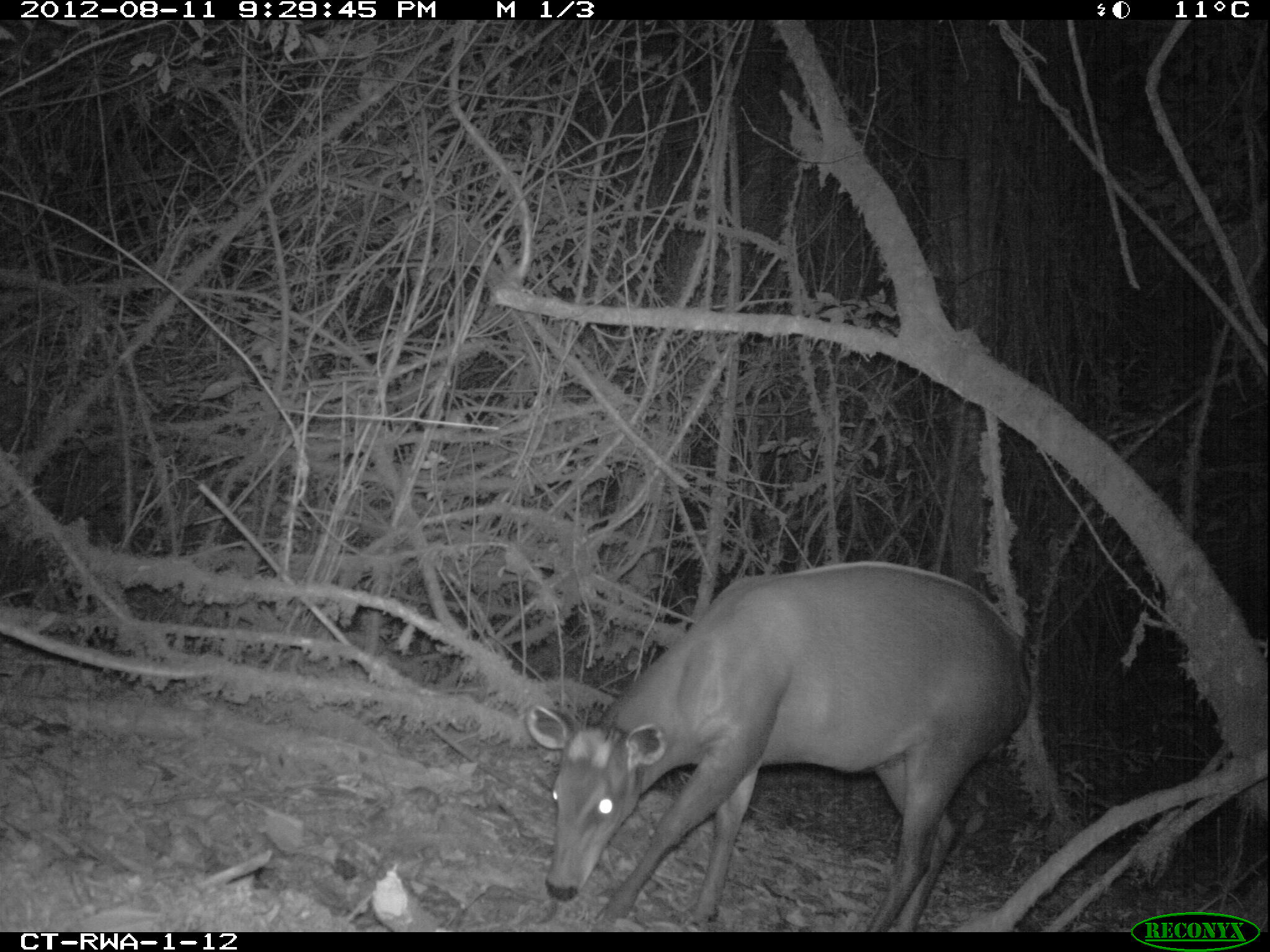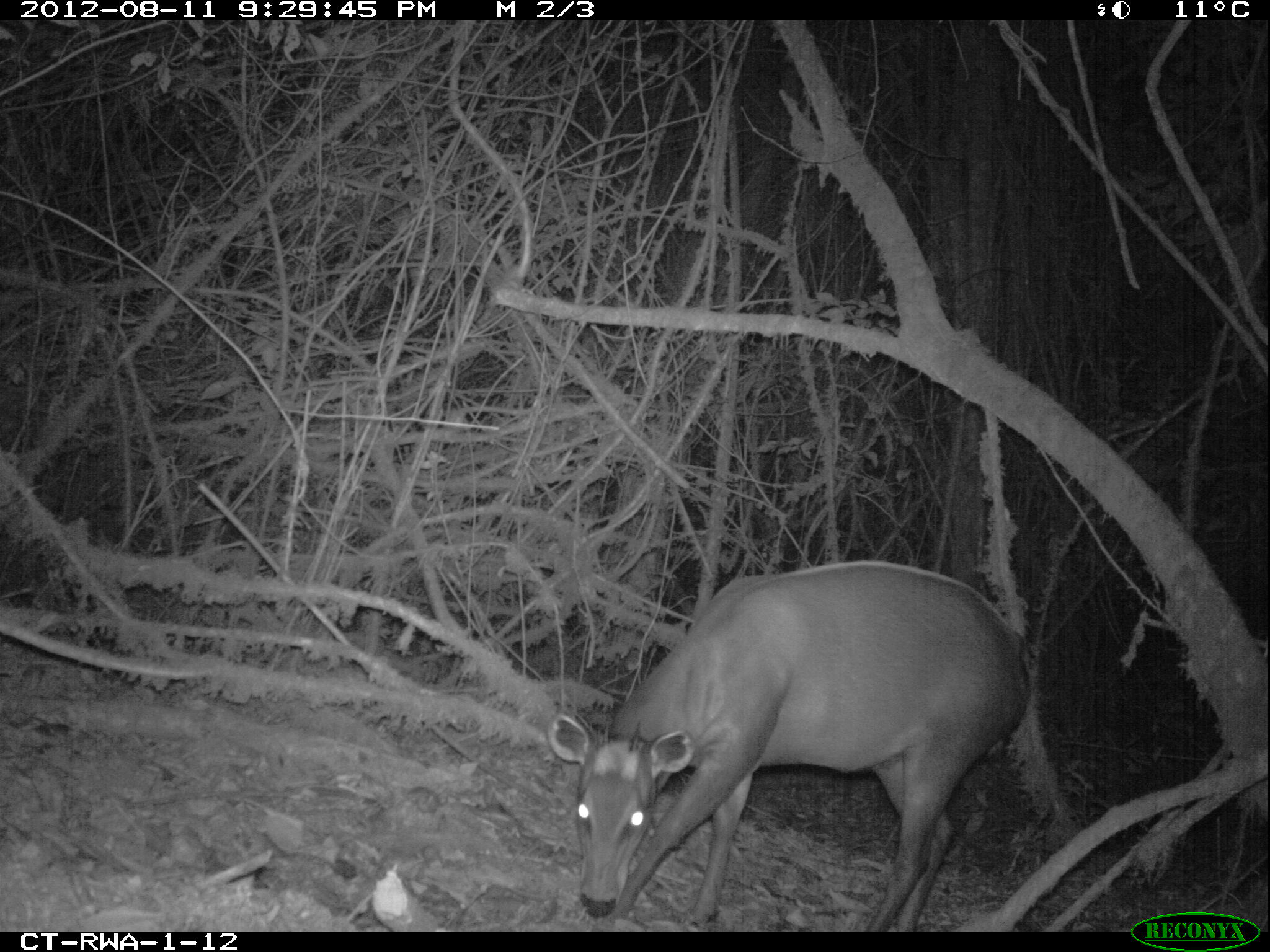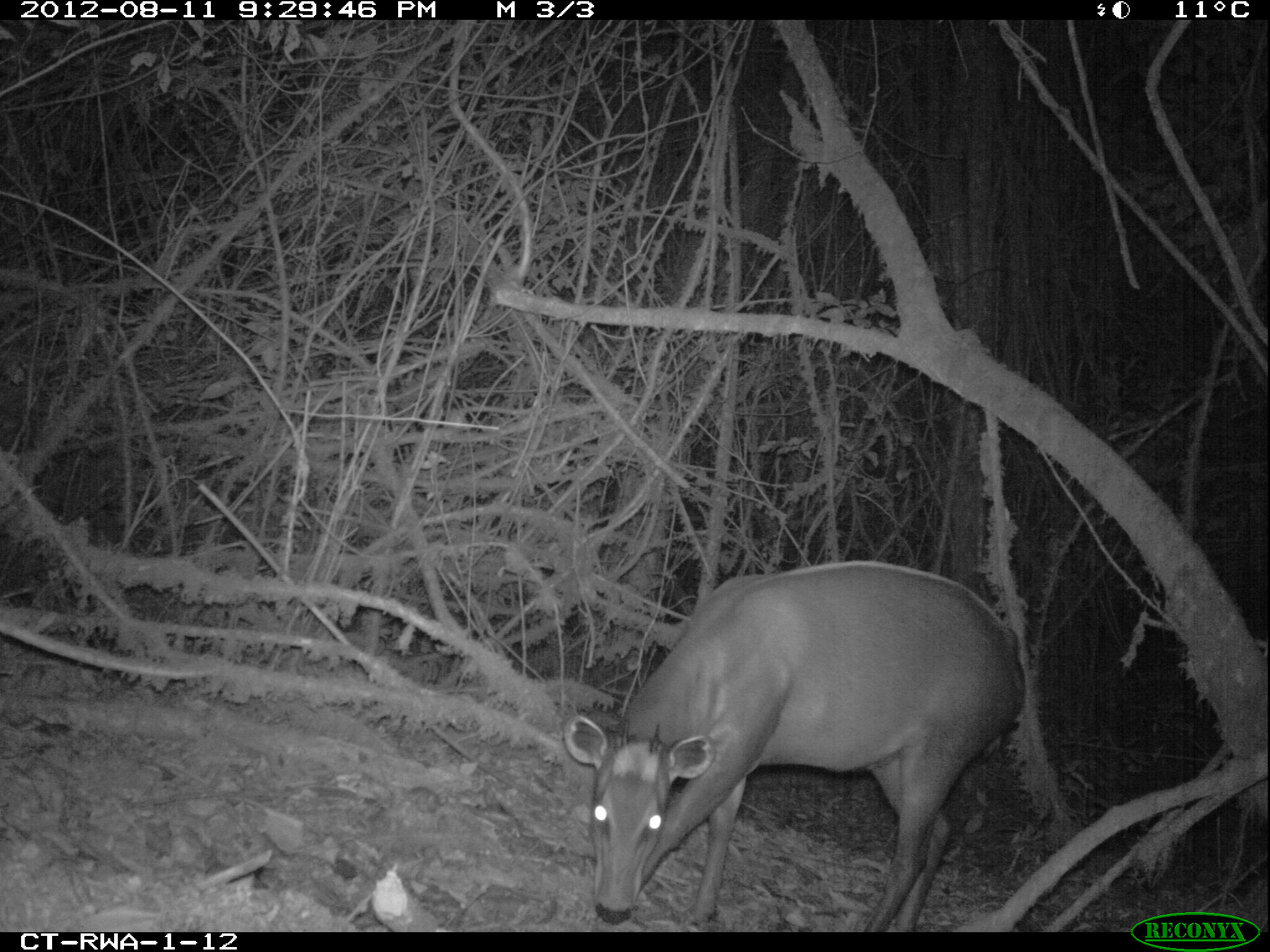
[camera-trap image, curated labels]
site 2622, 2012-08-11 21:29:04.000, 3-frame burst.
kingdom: Animalia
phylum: Chordata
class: Mammalia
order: Artiodactyla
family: Bovidae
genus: Cephalophus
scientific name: Cephalophus silvicultor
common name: light-backed duiker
Cephalophus silvicultor (light-backed duiker), count 1.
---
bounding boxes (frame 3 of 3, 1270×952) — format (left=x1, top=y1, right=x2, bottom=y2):
cephalophus silvicultor: (left=564, top=560, right=1026, bottom=932)